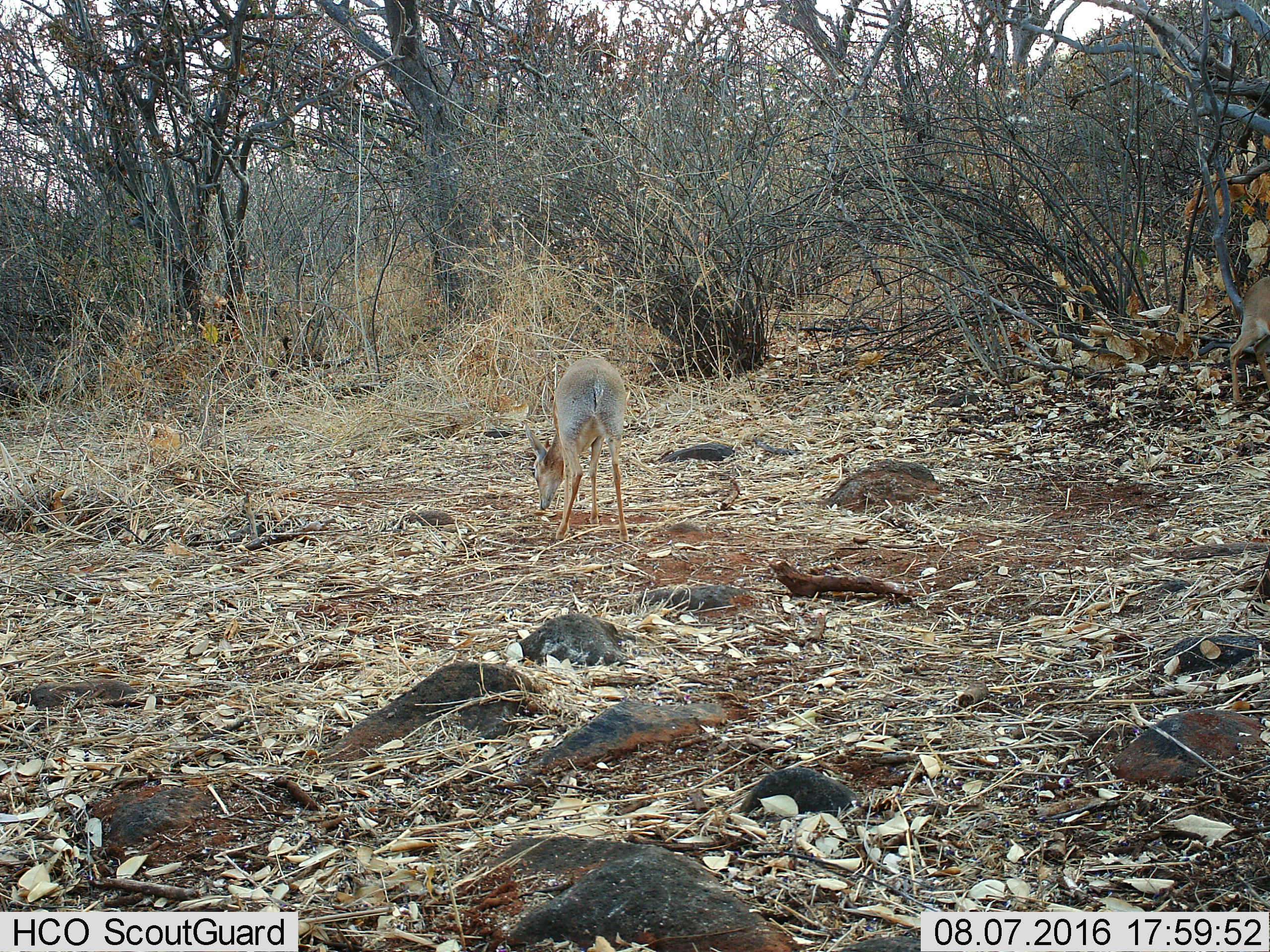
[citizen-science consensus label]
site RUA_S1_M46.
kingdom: Animalia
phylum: Chordata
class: Mammalia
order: Artiodactyla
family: Bovidae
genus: Madoqua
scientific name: Madoqua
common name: dik-dik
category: dikdik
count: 2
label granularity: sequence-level